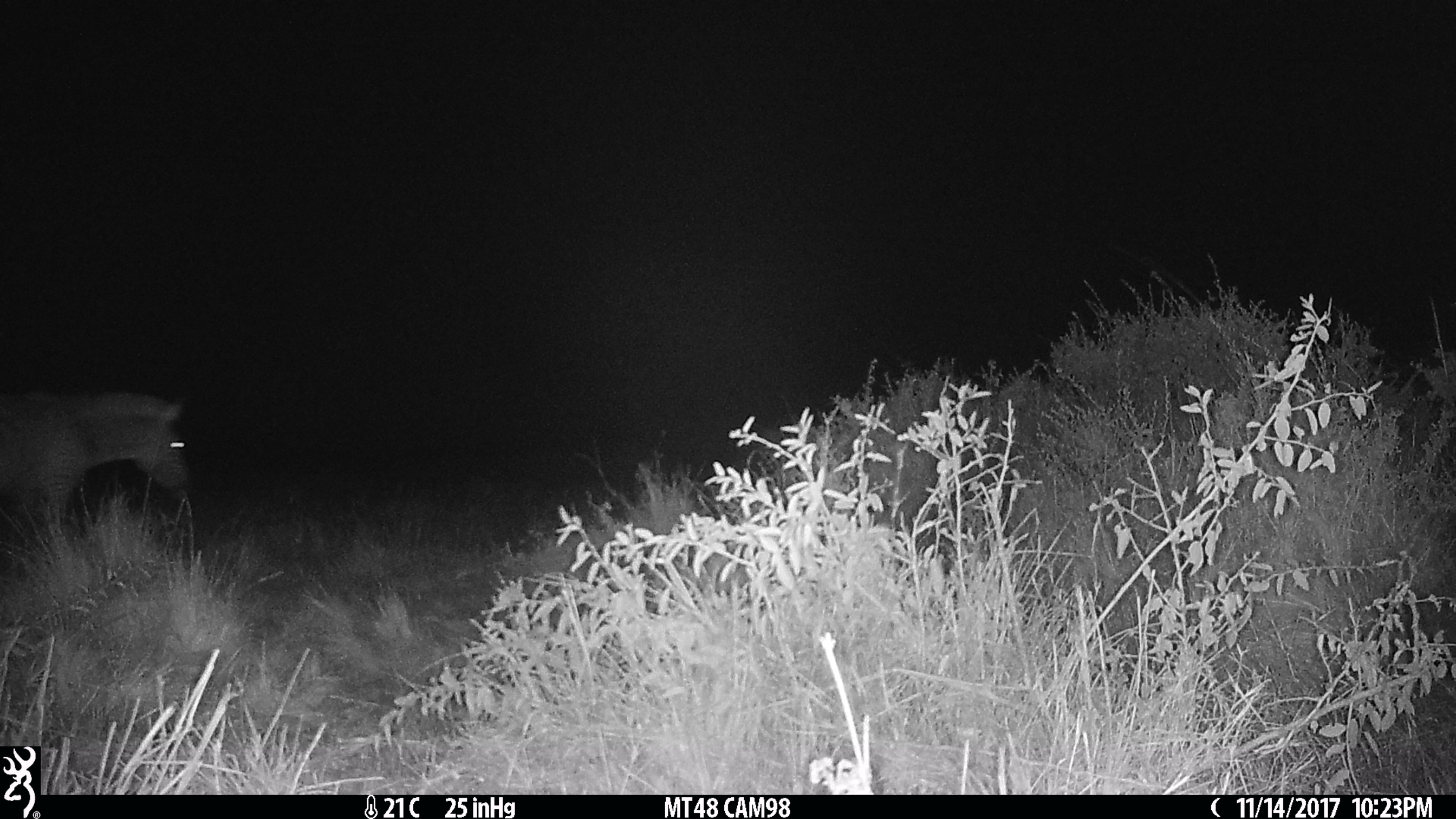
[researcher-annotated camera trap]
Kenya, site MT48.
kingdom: Animalia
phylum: Chordata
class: Mammalia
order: Perissodactyla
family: Equidae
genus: Equus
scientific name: Equus quagga burchellii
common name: burchell's zebra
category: zebra